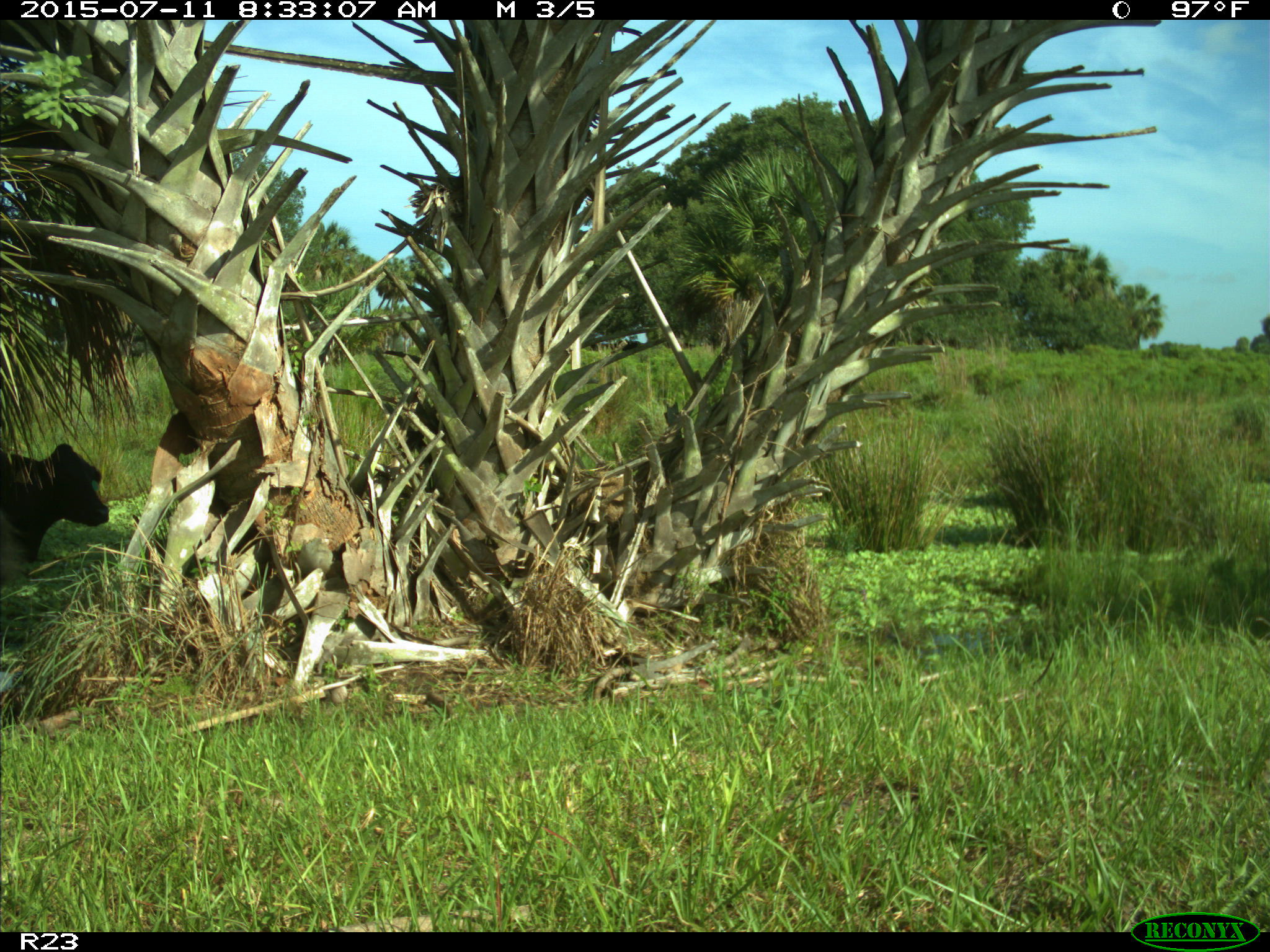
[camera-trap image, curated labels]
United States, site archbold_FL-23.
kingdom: Animalia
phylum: Chordata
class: Mammalia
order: Artiodactyla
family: Bovidae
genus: Bos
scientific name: Bos taurus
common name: domestic cow